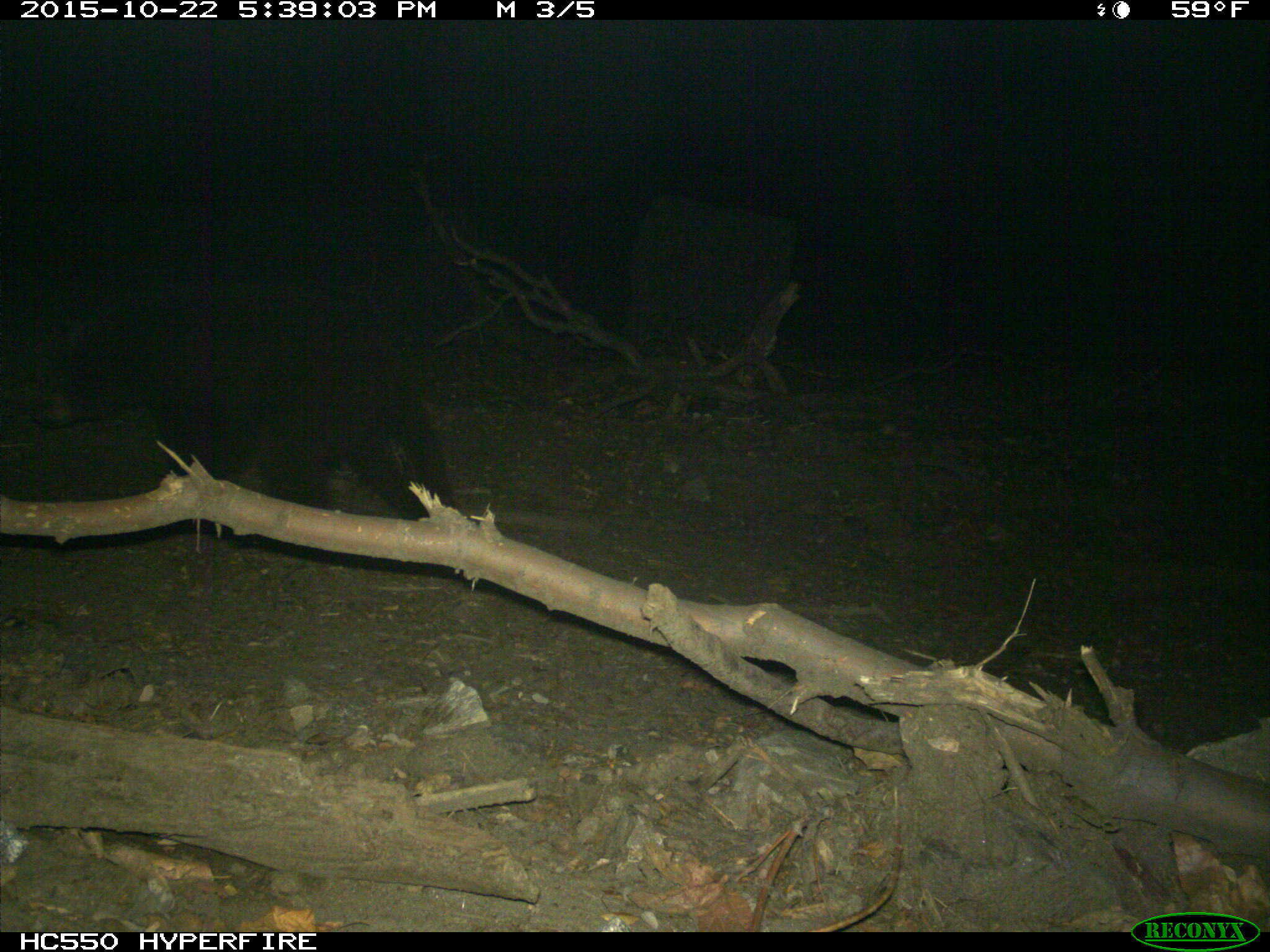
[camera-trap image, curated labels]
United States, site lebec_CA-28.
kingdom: Animalia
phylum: Chordata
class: Mammalia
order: Carnivora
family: Ursidae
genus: Ursus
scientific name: Ursus americanus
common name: american black bear